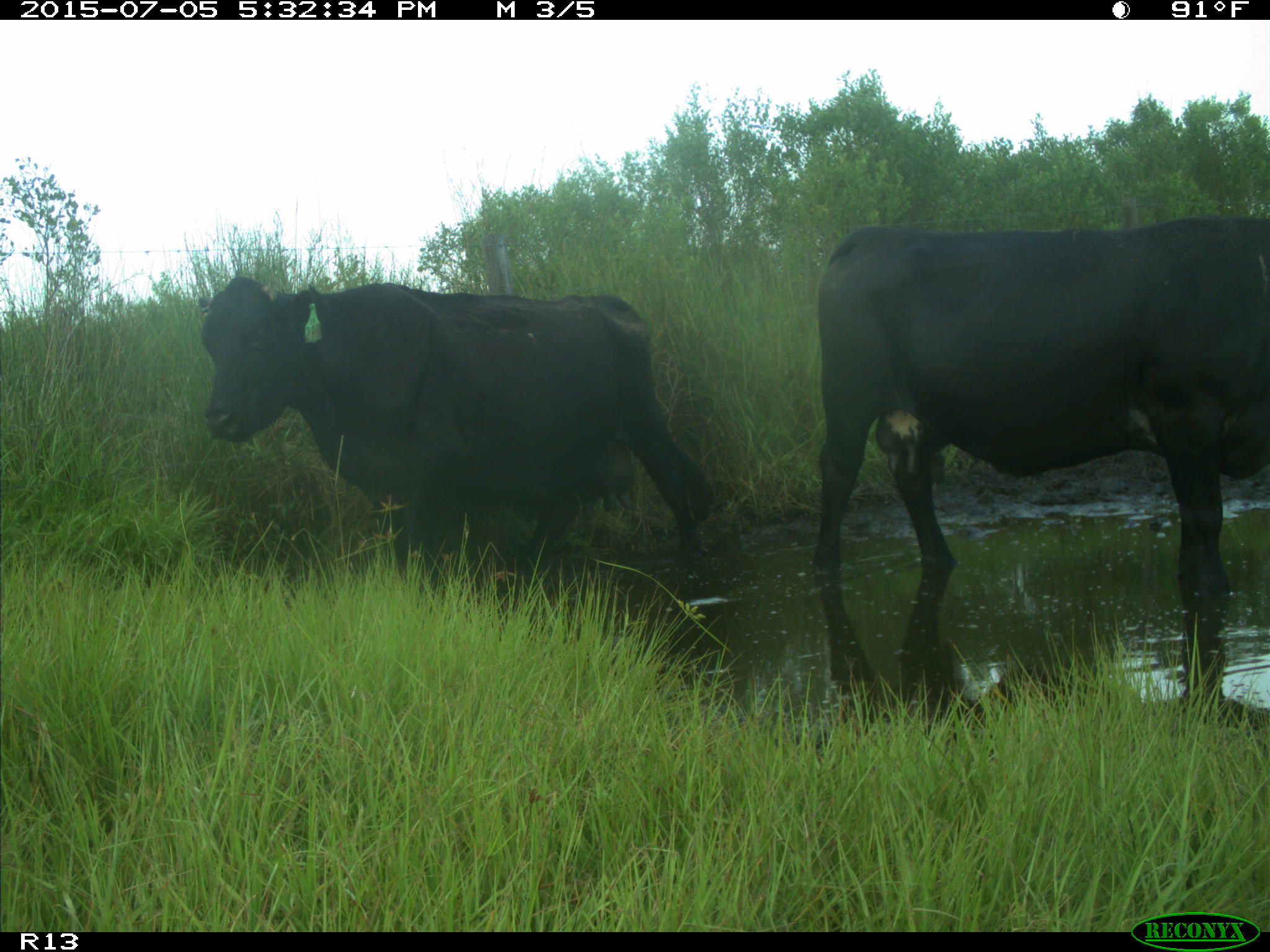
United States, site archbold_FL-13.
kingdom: Animalia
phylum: Chordata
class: Mammalia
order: Artiodactyla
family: Bovidae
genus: Bos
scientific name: Bos taurus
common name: domestic cow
Bos taurus (domestic cow).